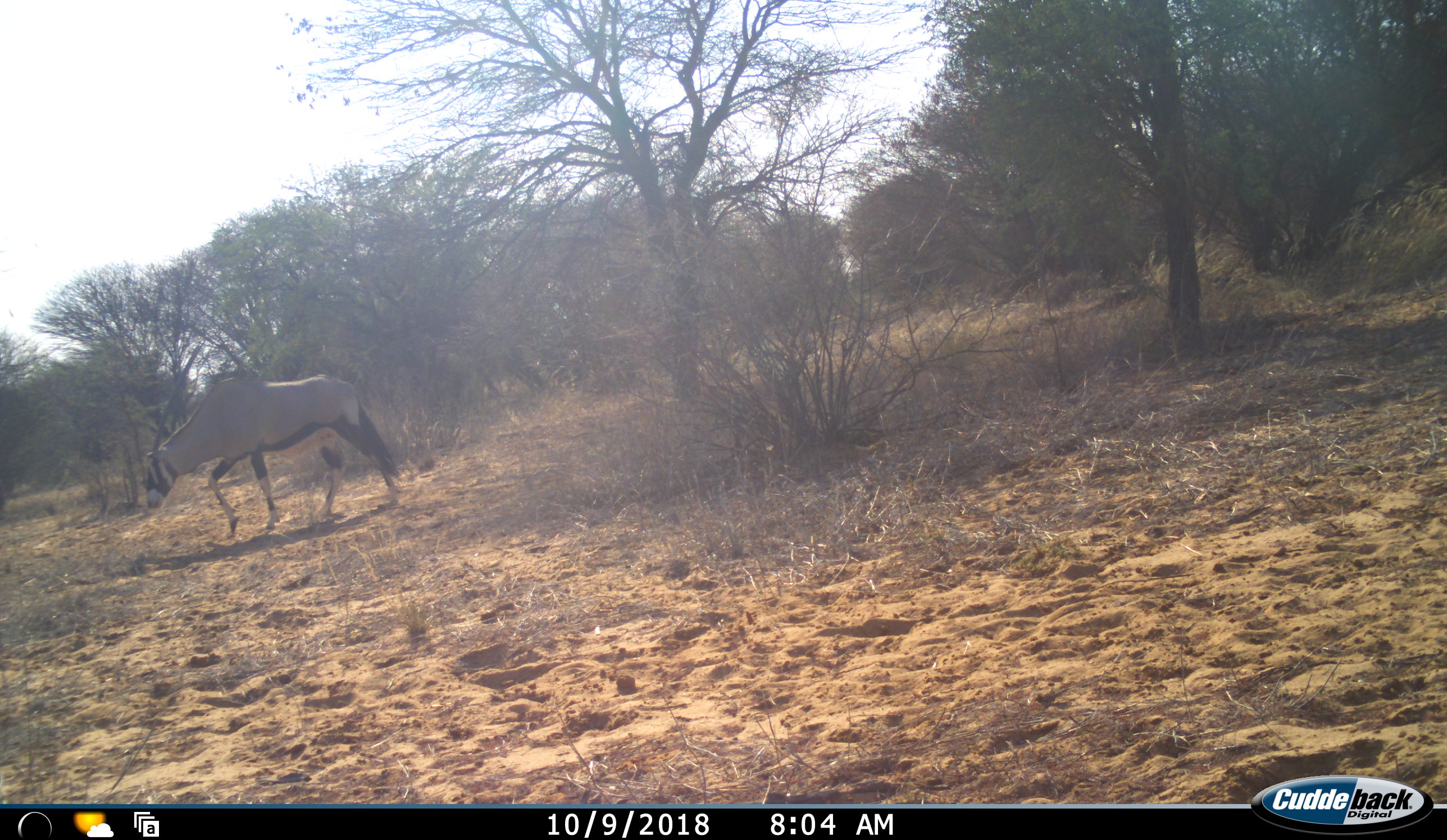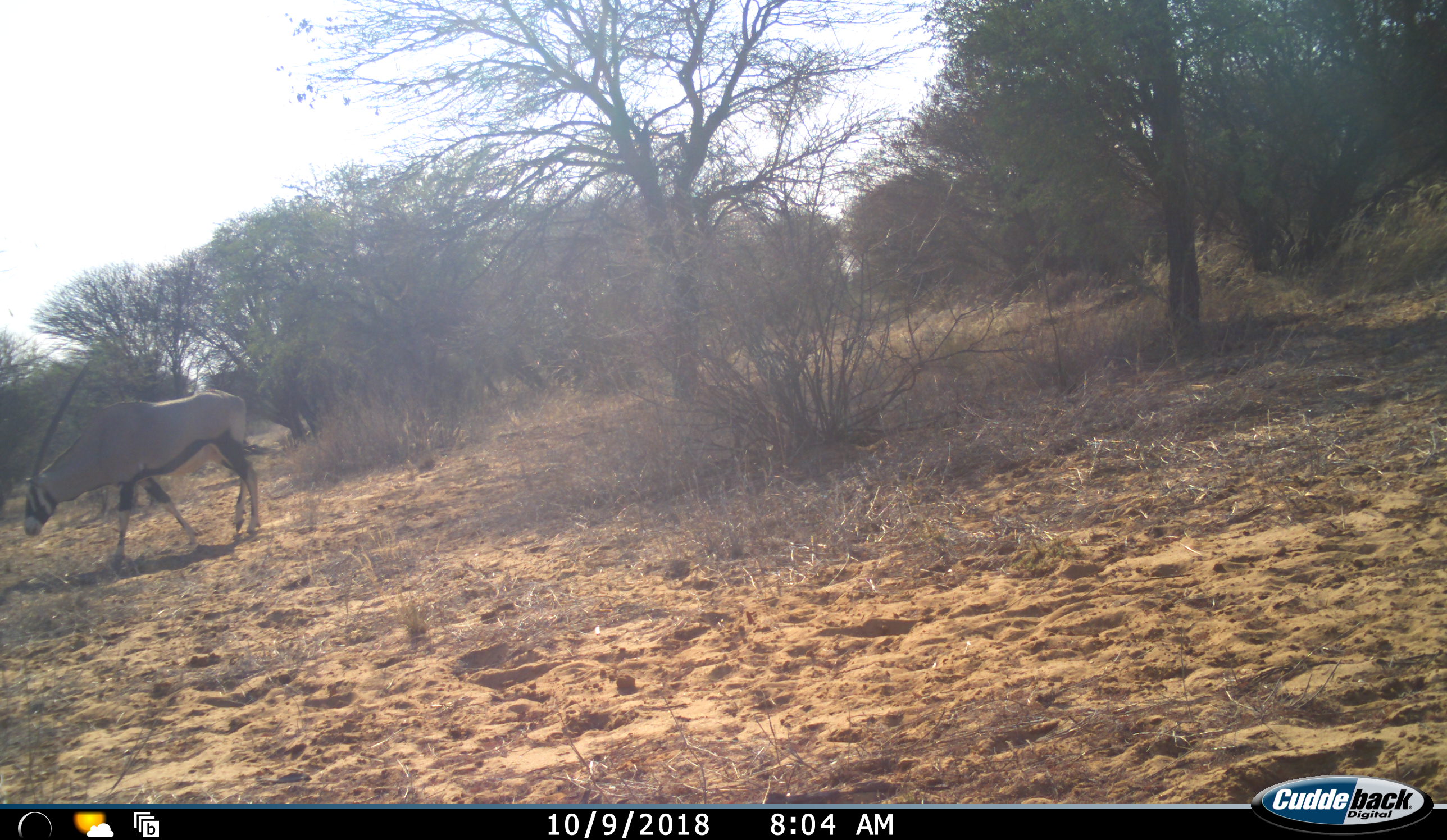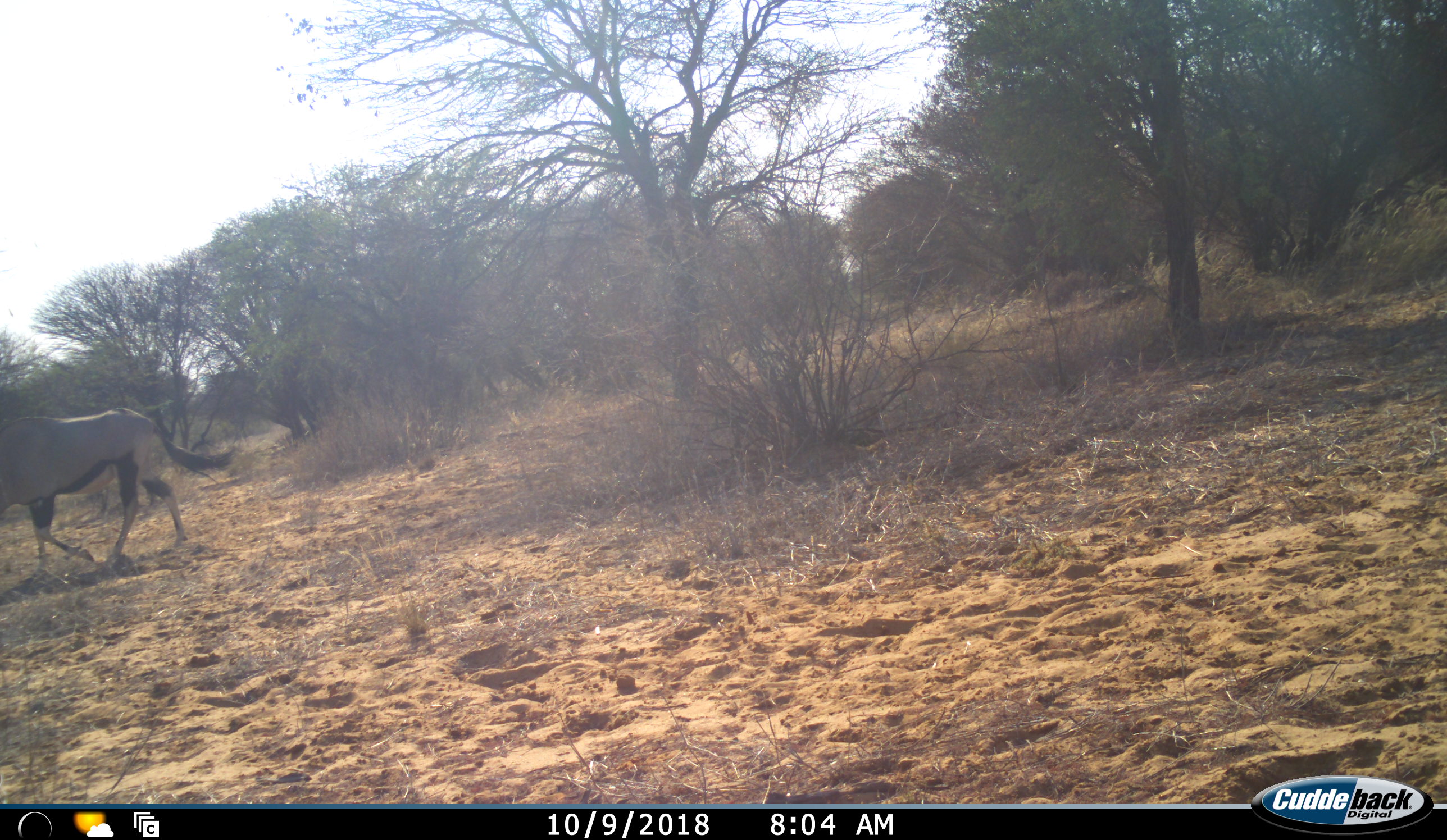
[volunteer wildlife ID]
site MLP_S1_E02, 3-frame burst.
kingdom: Animalia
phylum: Chordata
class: Mammalia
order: Artiodactyla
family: Bovidae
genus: Oryx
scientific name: Oryx gazella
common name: gemsbok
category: oryx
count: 1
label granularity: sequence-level